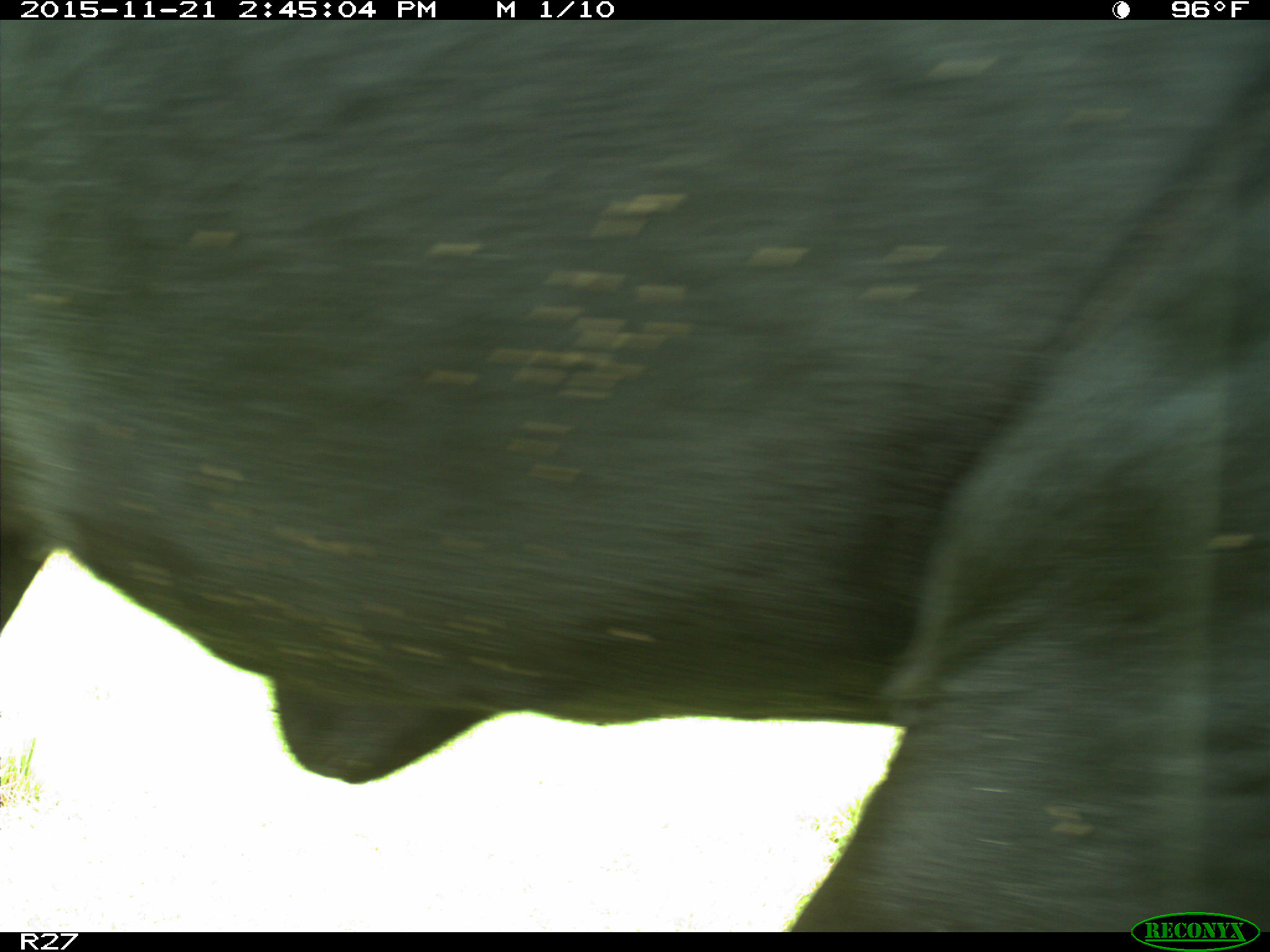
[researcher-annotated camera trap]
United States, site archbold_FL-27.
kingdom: Animalia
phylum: Chordata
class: Mammalia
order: Artiodactyla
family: Bovidae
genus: Bos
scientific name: Bos taurus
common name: domestic cow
Bos taurus (domestic cow).